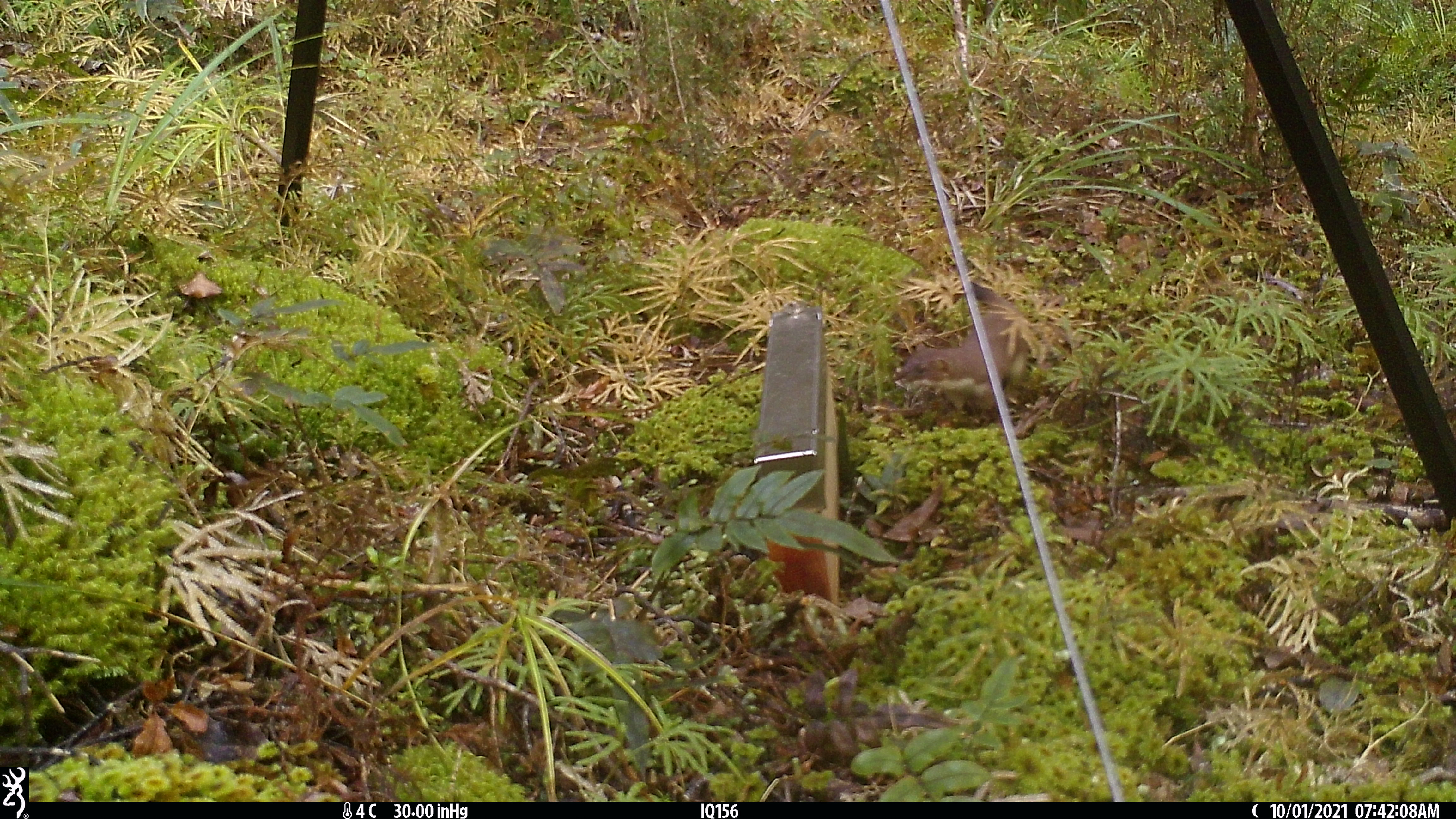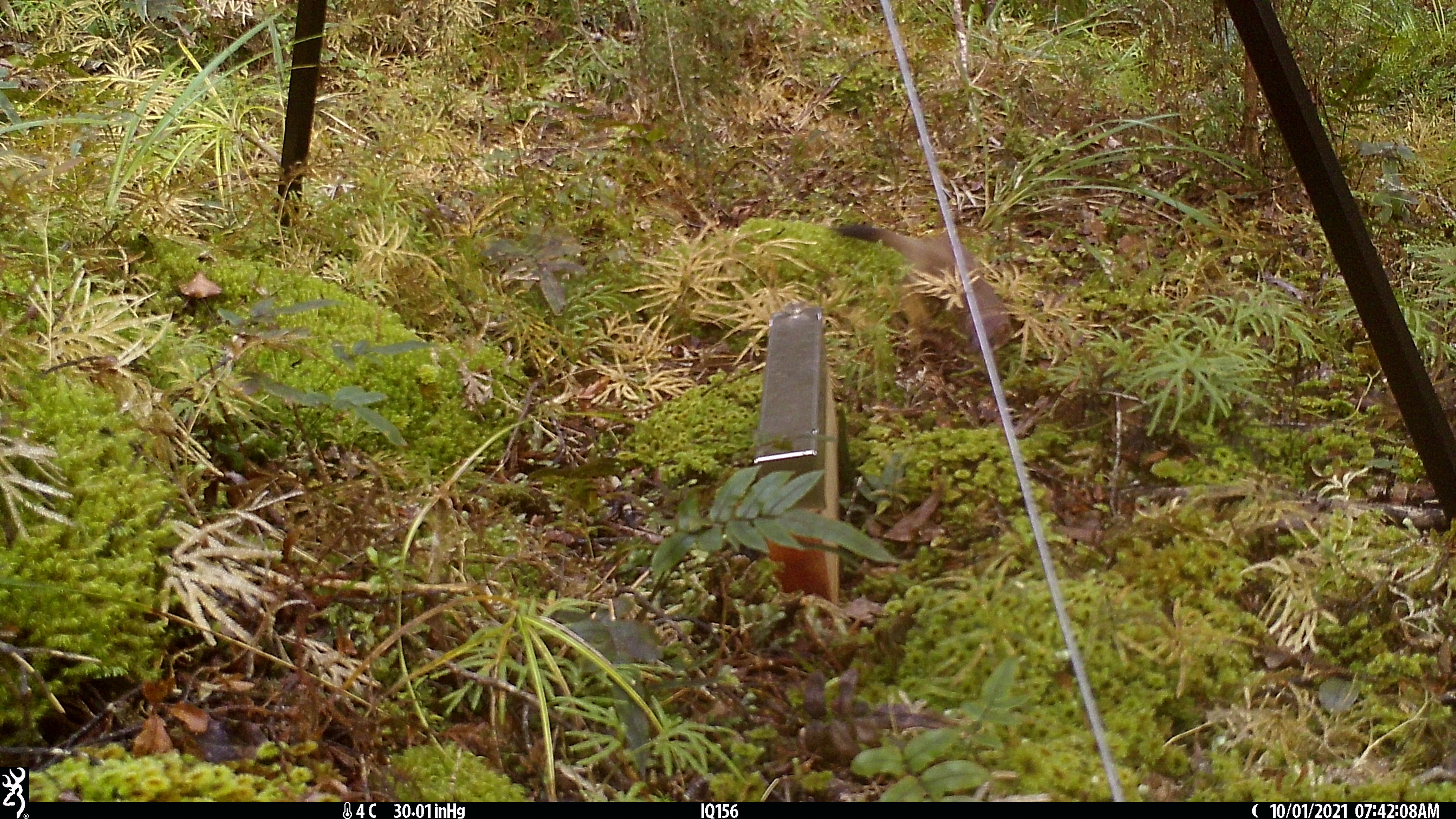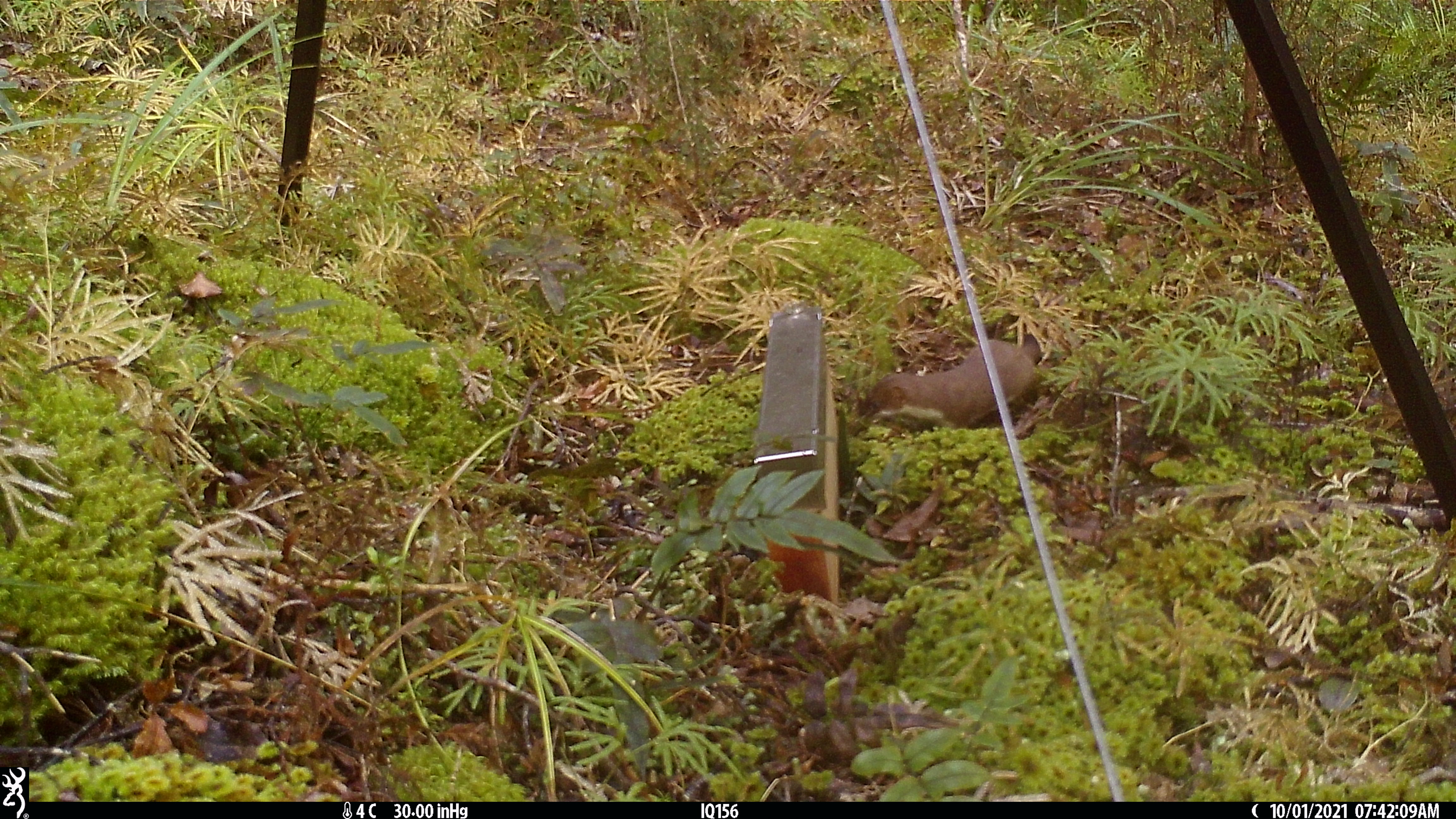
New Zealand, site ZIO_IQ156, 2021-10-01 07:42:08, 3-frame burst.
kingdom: Animalia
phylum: Chordata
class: Mammalia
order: Carnivora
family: Mustelidae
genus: Mustela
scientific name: Mustela erminea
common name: stoat